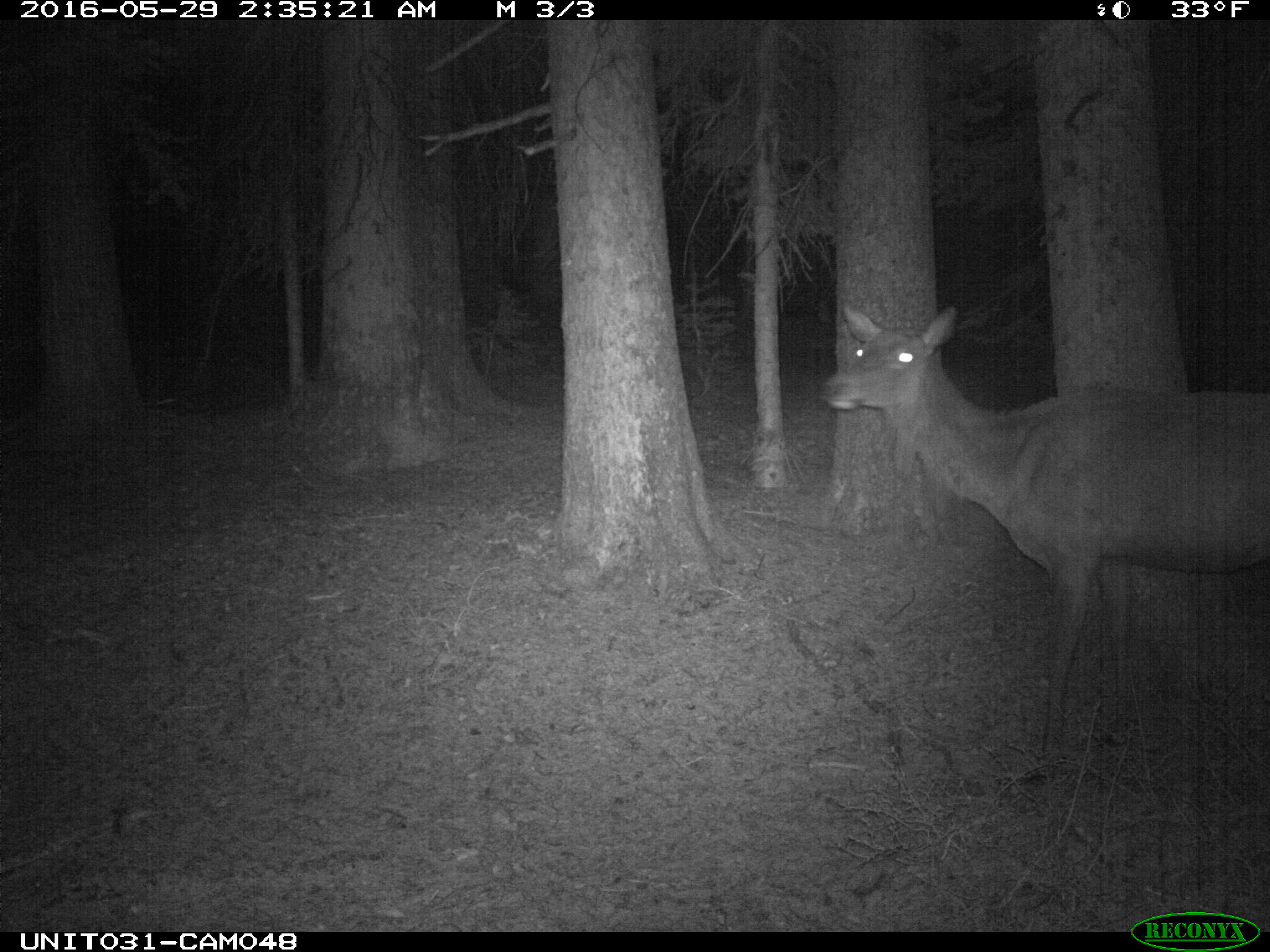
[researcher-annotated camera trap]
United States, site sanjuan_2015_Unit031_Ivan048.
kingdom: Animalia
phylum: Chordata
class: Mammalia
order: Artiodactyla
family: Cervidae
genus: Cervus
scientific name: Cervus elaphus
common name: red deer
Cervus elaphus (red deer).